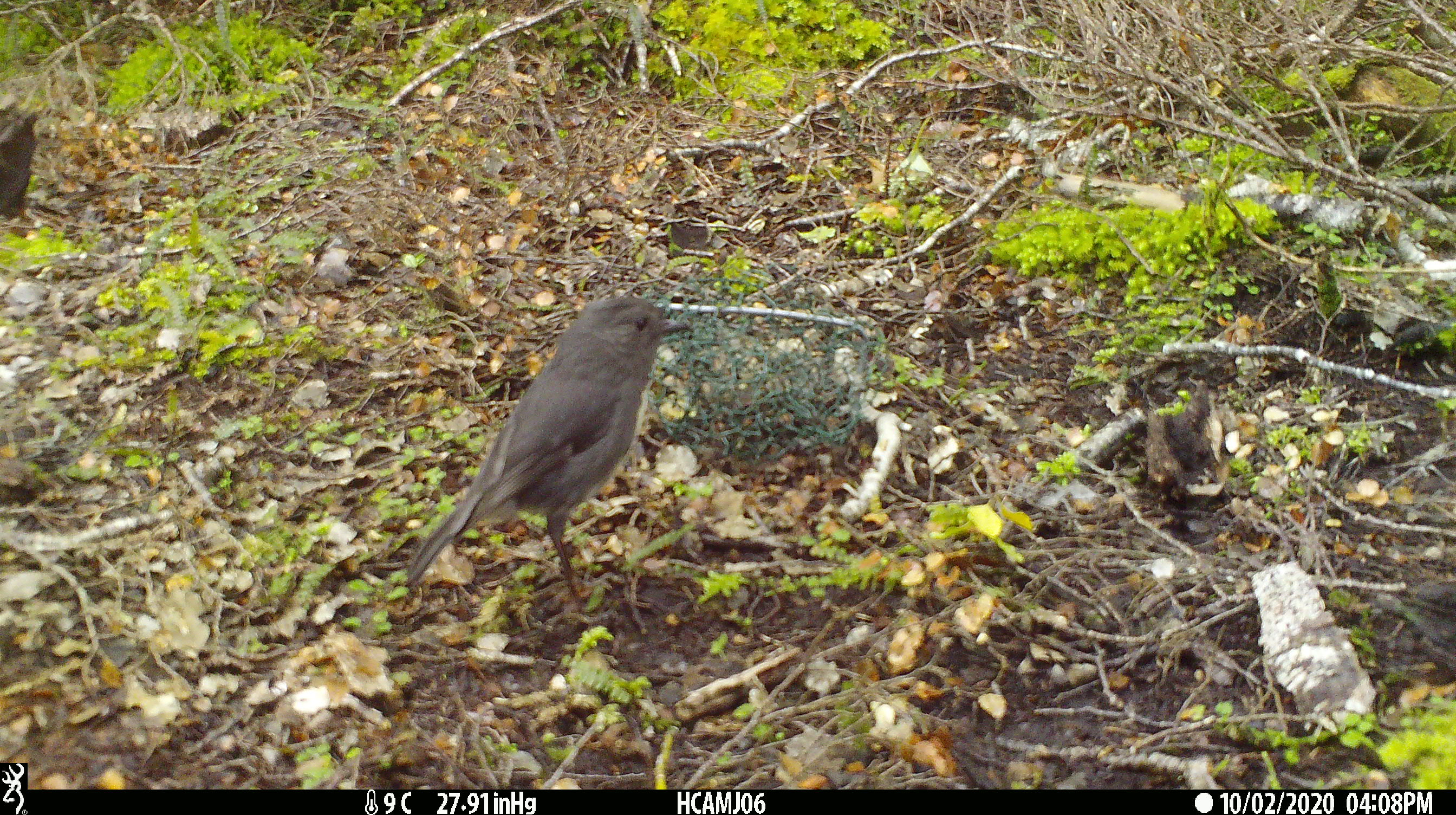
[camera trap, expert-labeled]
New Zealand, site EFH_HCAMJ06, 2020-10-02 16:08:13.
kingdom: Animalia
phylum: Chordata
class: Aves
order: Passeriformes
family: Petroicidae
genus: Petroica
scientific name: Petroica australis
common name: new zealand robin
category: robin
Robin (new zealand robin) (Petroica australis).